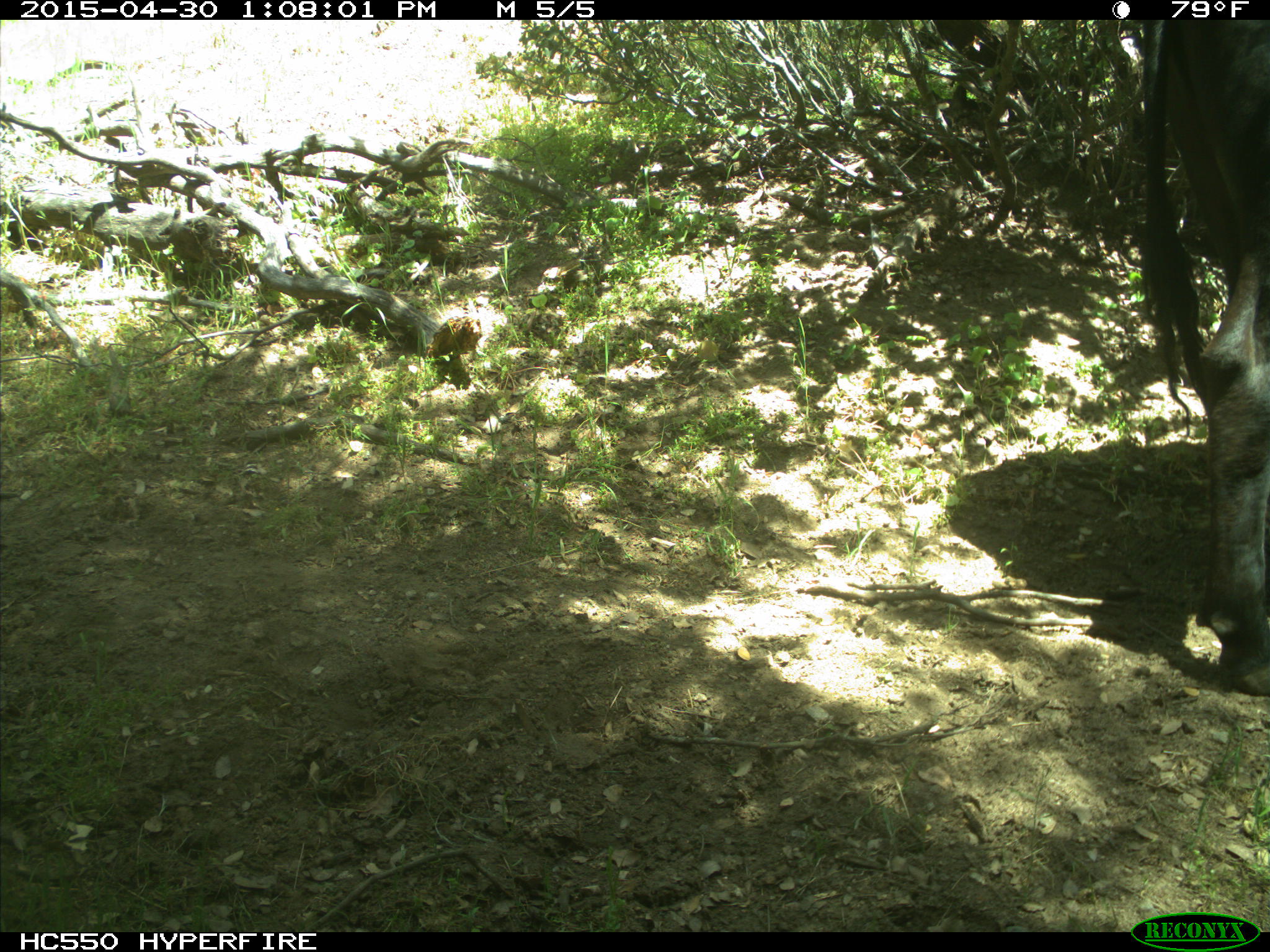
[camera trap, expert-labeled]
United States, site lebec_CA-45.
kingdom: Animalia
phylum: Chordata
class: Mammalia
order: Artiodactyla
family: Bovidae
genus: Bos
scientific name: Bos taurus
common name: domestic cow